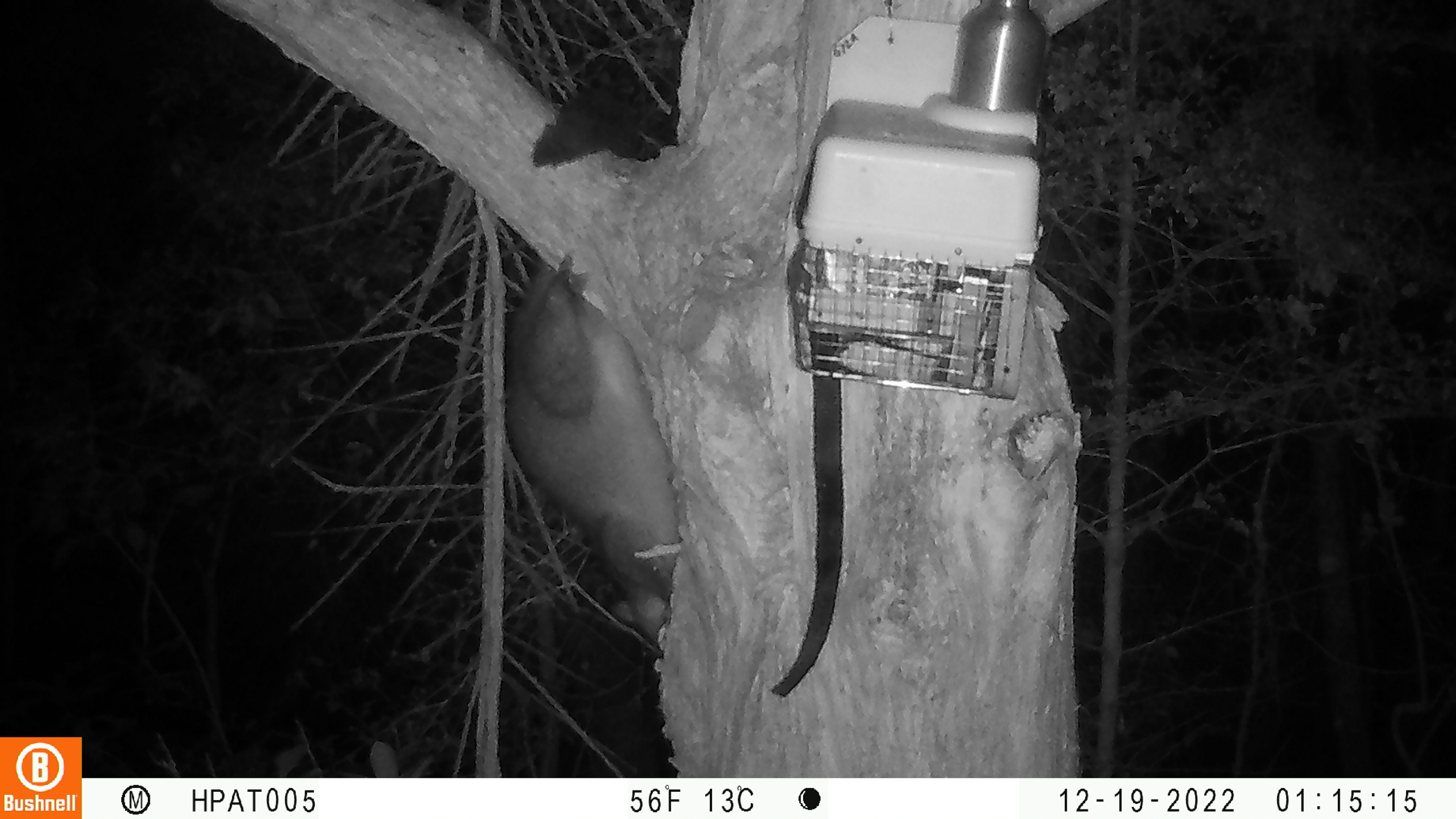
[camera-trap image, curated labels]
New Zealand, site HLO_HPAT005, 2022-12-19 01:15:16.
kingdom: Animalia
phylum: Chordata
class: Mammalia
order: Diprotodontia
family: Phalangeridae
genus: Trichosurus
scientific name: Trichosurus vulpecula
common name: common brushtail possum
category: possum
Possum (common brushtail possum) (Trichosurus vulpecula).